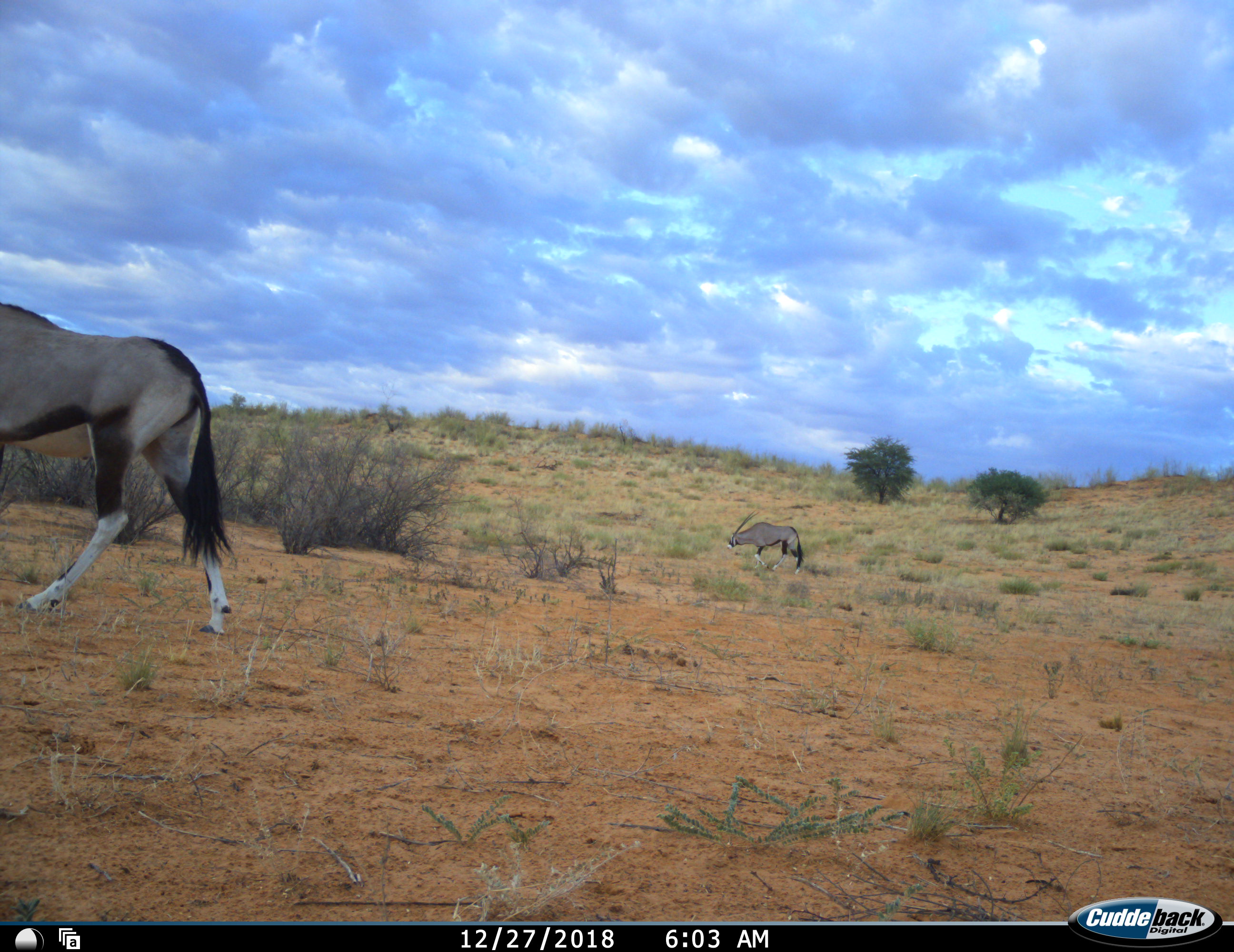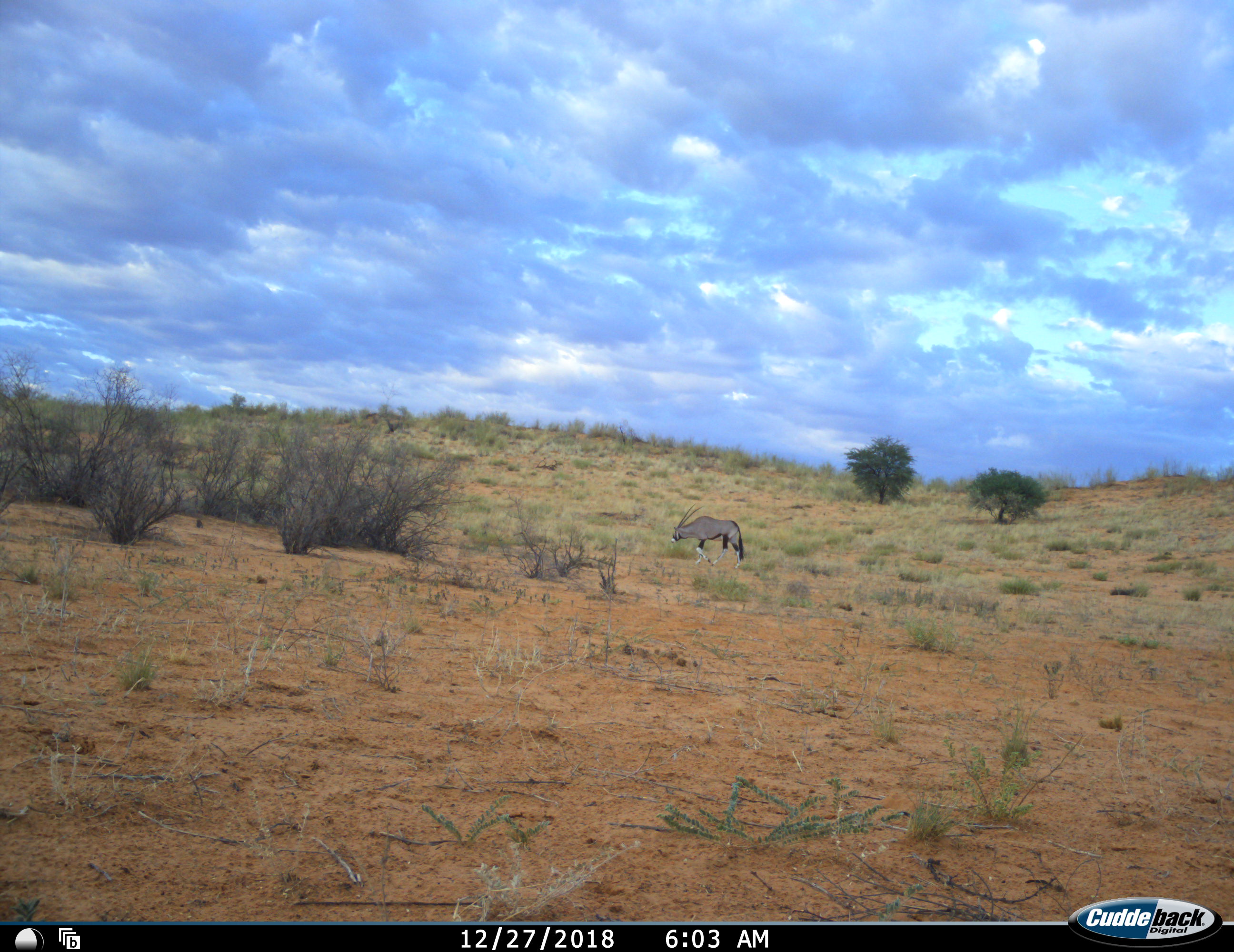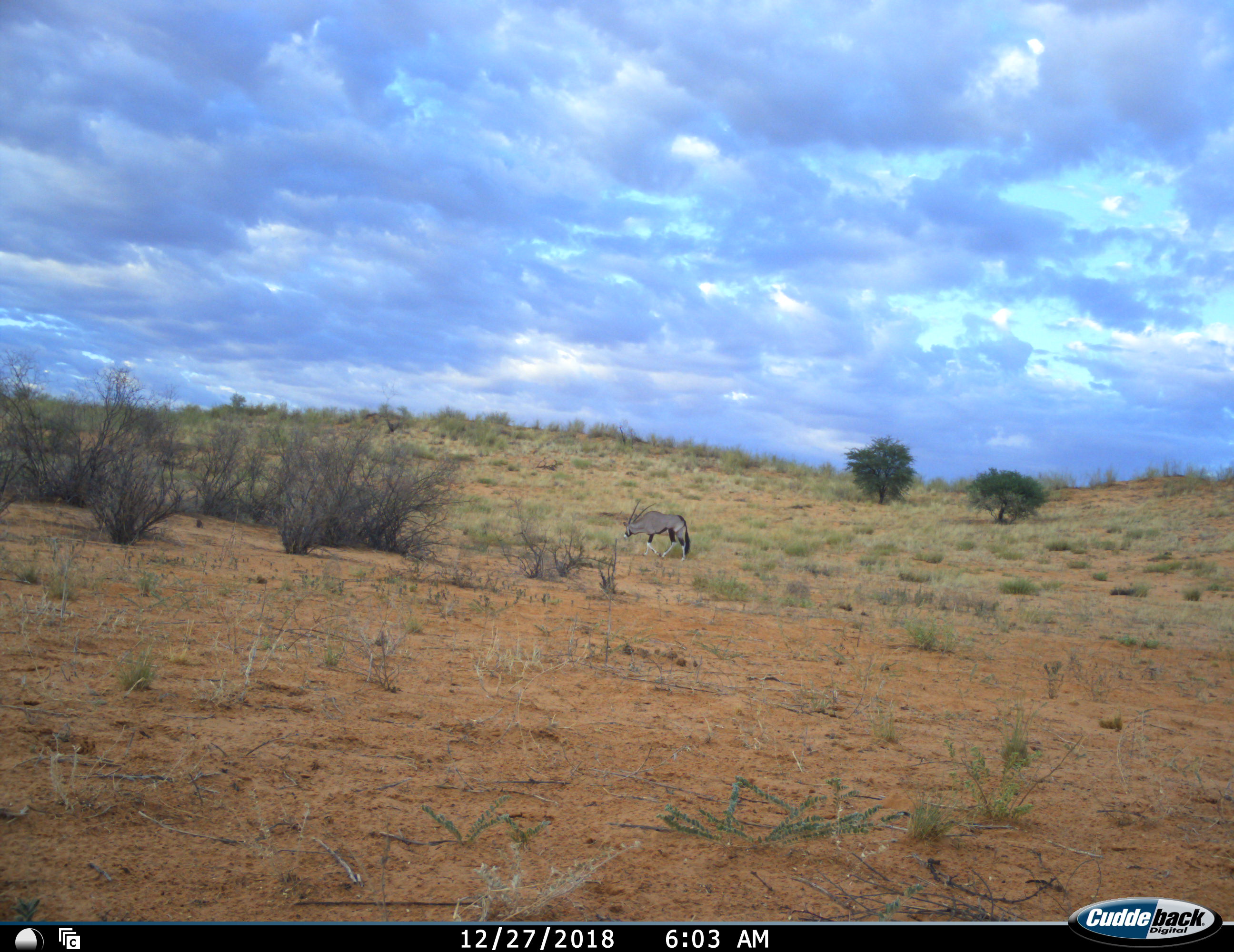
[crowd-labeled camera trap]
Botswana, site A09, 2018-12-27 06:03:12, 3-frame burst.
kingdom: Animalia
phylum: Chordata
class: Mammalia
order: Artiodactyla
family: Bovidae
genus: Oryx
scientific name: Oryx gazella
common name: gemsbok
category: gemsbokoryx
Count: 2.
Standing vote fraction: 10%.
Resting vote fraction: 0%.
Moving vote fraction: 100%.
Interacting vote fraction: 0%.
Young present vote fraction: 0%.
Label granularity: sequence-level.